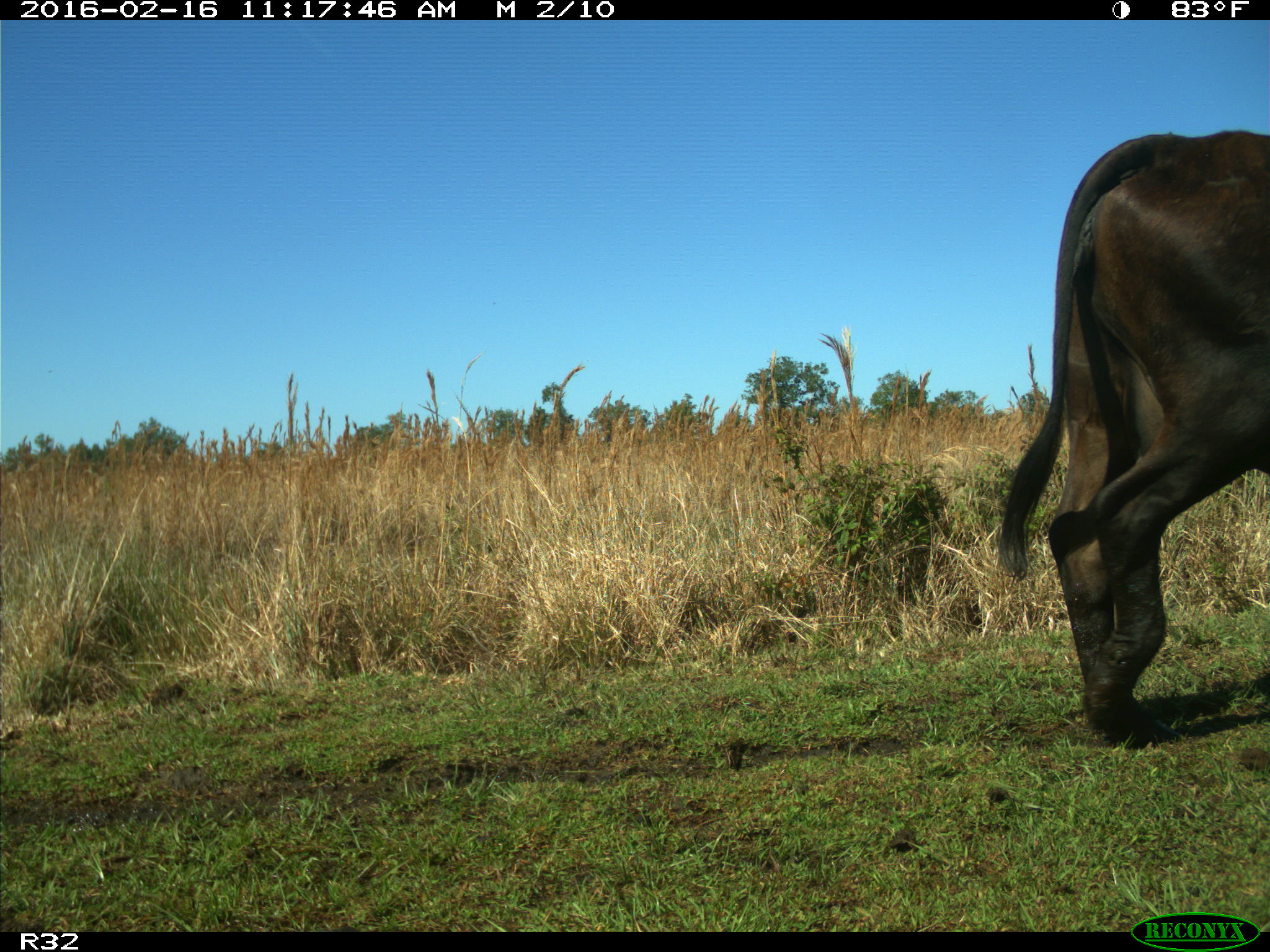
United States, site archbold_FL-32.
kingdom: Animalia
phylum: Chordata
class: Mammalia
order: Artiodactyla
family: Bovidae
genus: Bos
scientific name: Bos taurus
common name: domestic cow